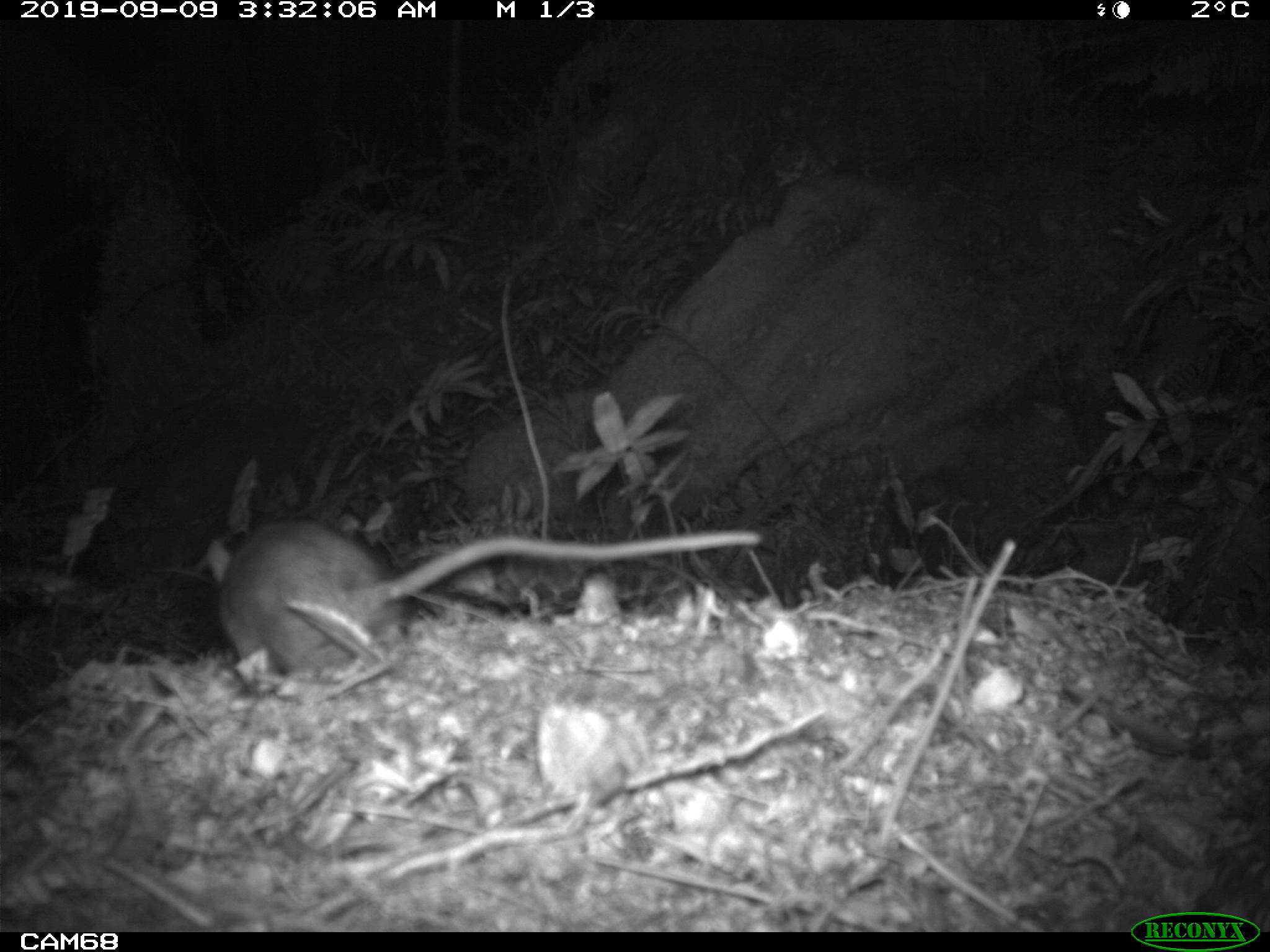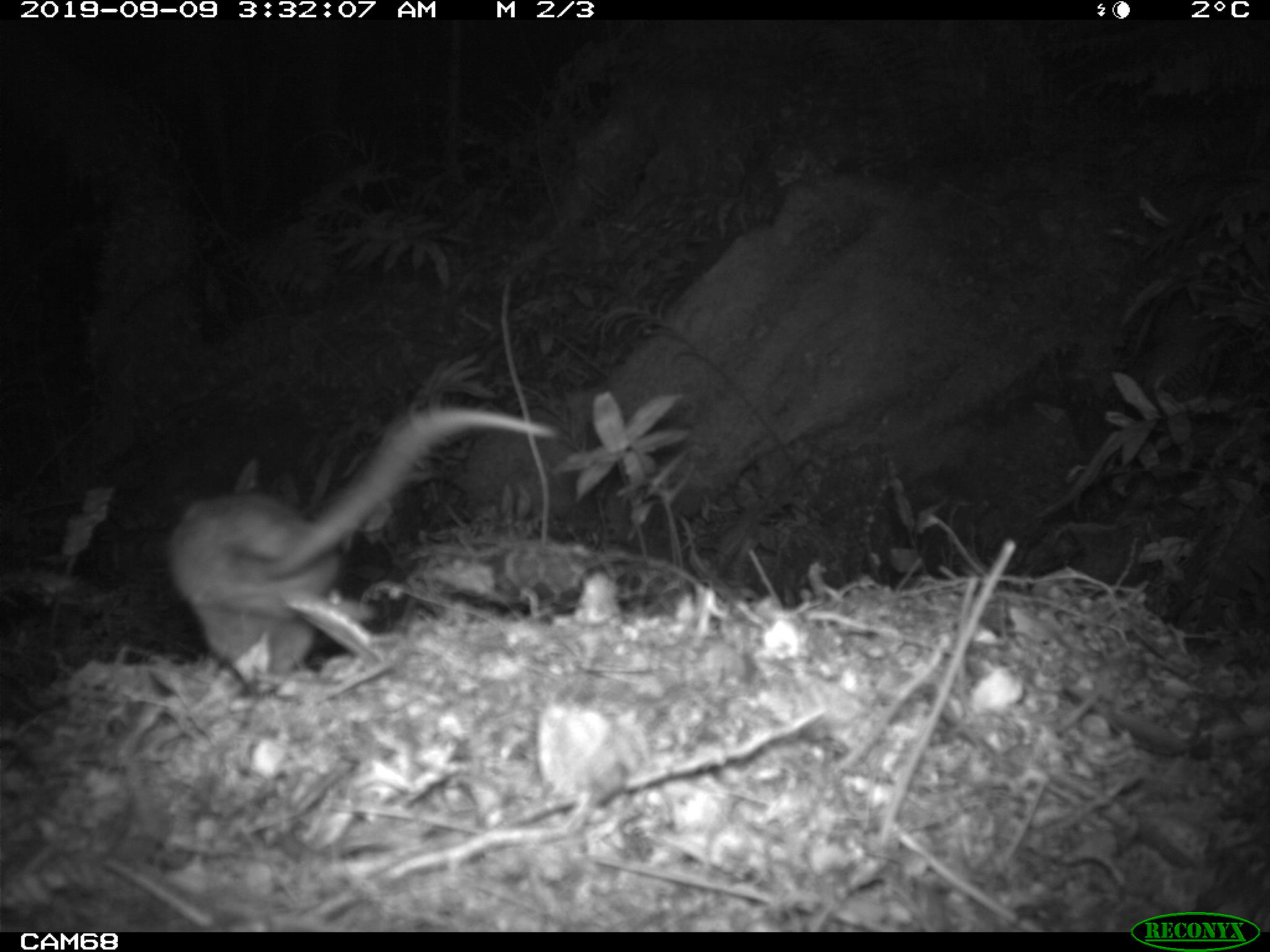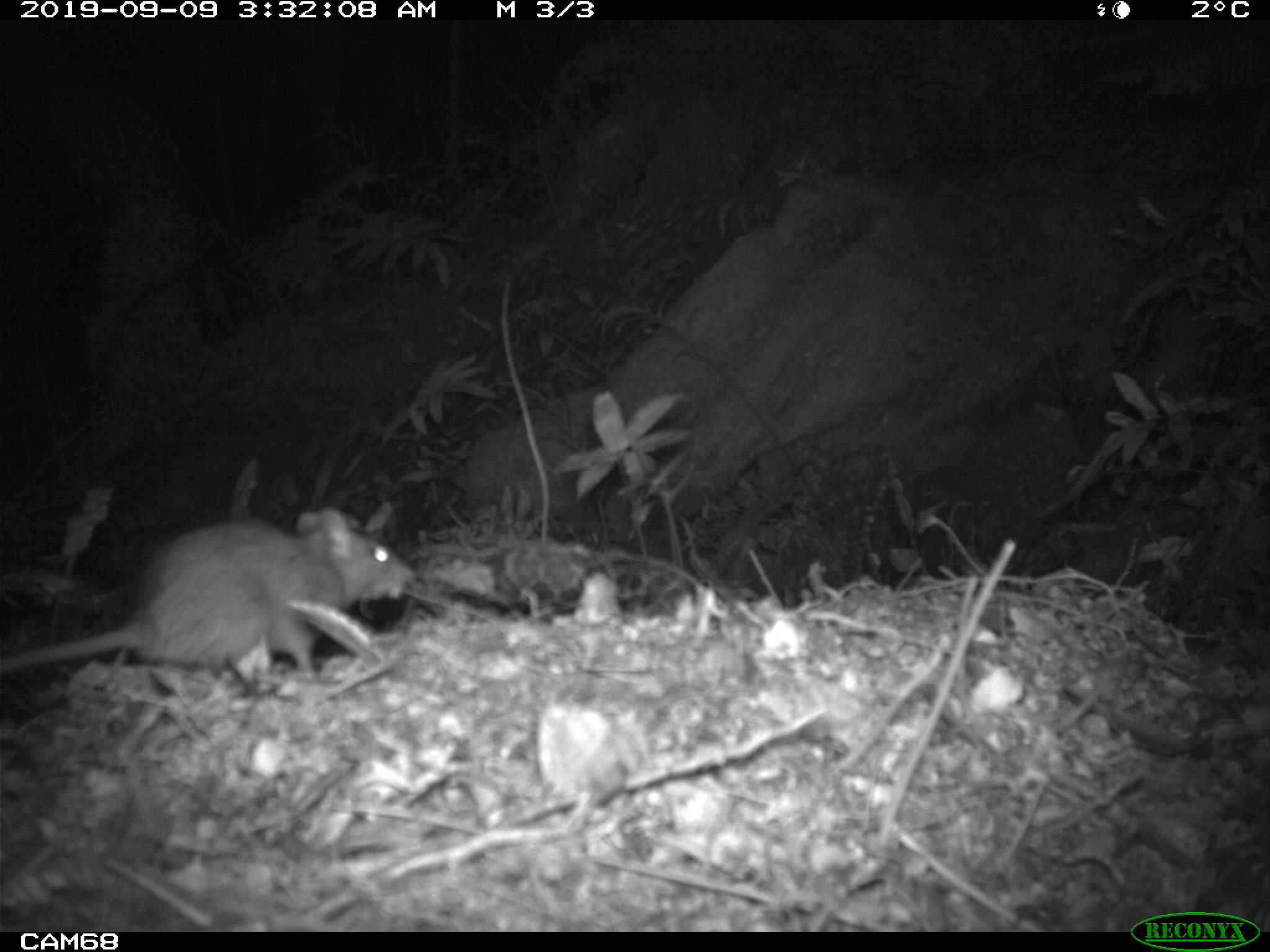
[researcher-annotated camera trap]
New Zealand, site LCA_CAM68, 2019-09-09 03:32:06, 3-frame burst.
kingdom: Animalia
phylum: Chordata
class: Mammalia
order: Rodentia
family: Muridae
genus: Rattus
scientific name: Rattus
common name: rat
Rat (Rattus).